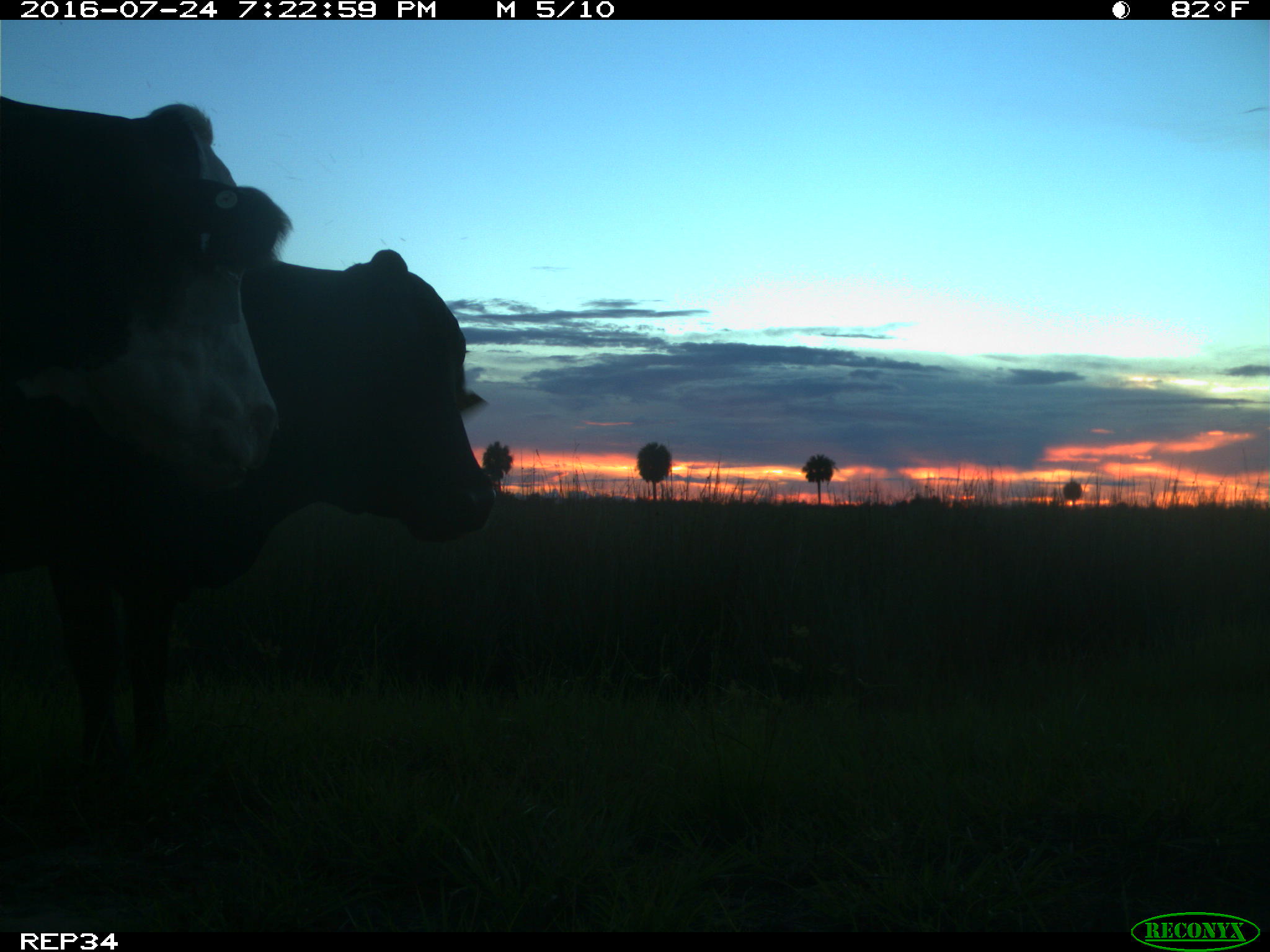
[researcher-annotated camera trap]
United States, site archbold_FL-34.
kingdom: Animalia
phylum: Chordata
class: Mammalia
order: Artiodactyla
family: Bovidae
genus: Bos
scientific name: Bos taurus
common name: domestic cow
Bos taurus (domestic cow).